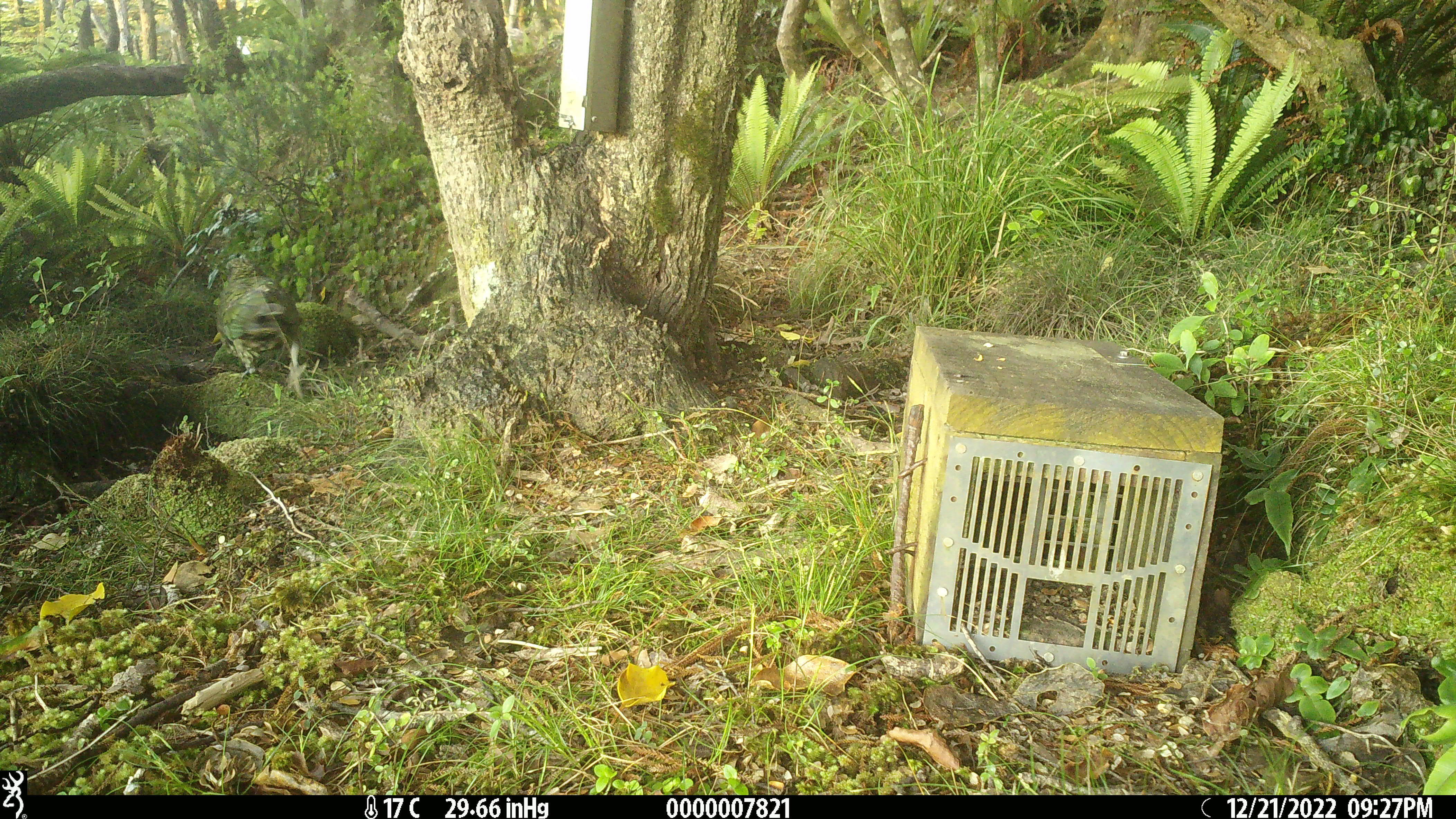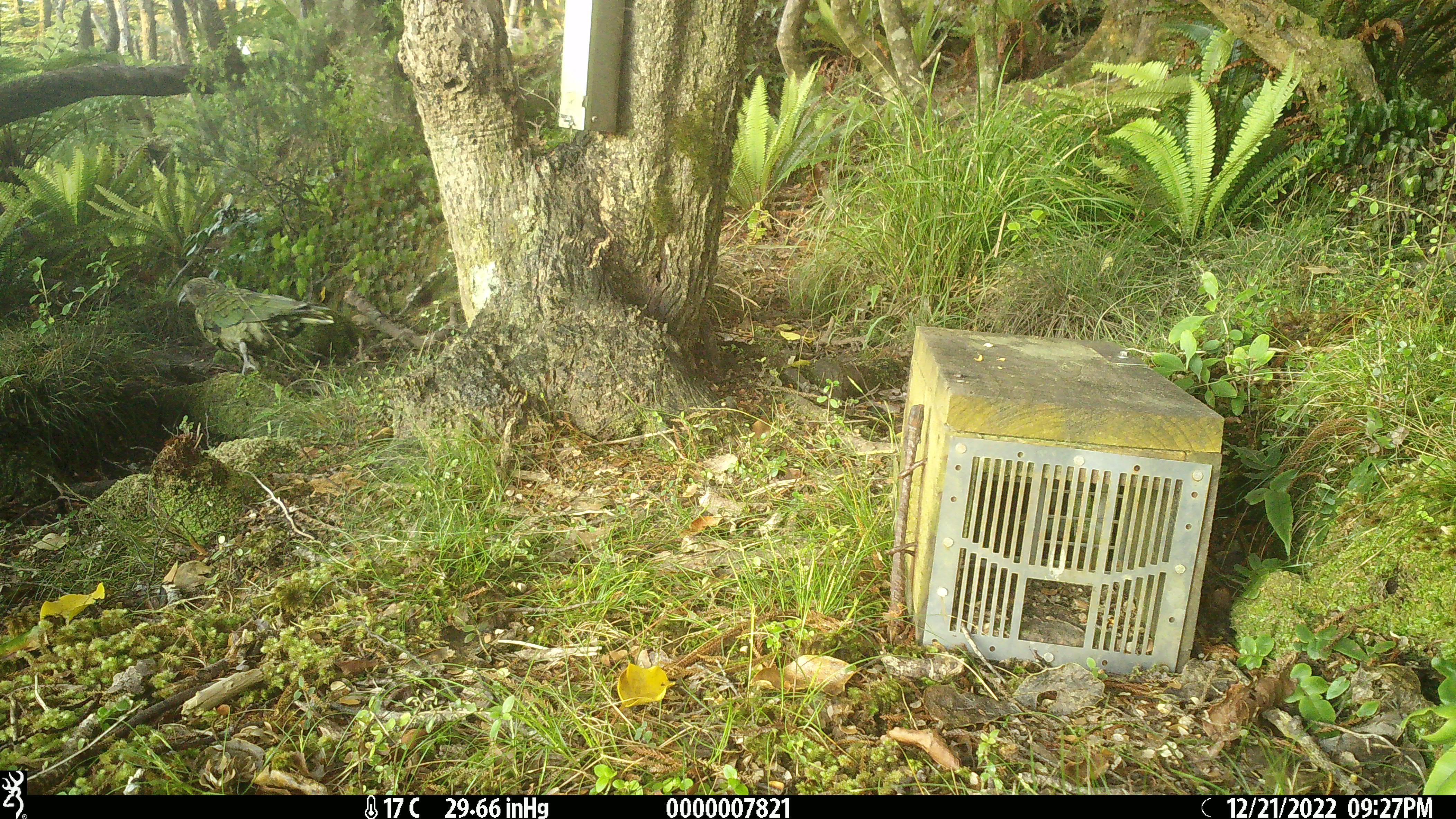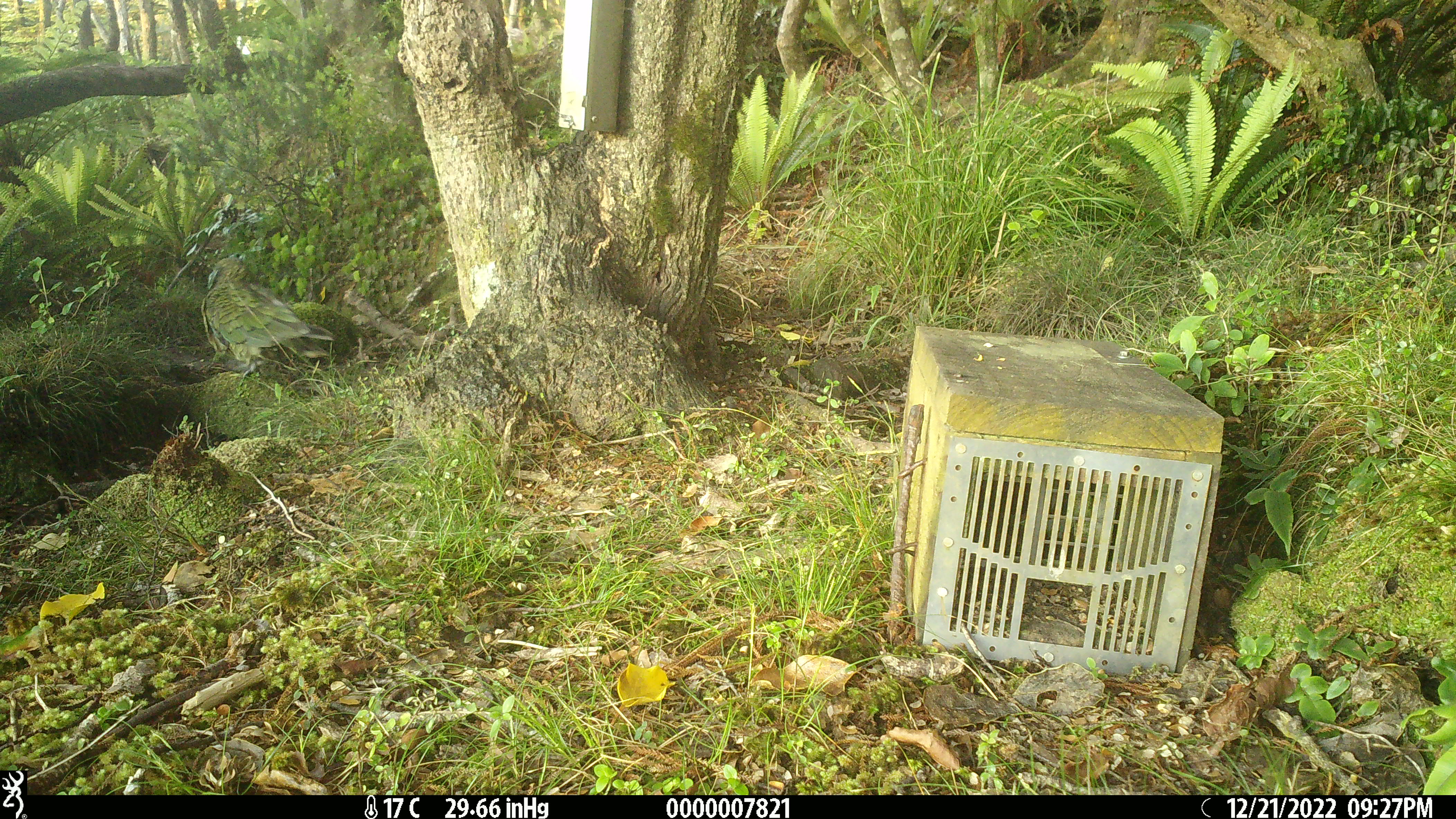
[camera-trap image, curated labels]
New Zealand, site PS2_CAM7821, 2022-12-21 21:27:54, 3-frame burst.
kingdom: Animalia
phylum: Chordata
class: Aves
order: Psittaciformes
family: Strigopidae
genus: Nestor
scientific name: Nestor notabilis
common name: kea